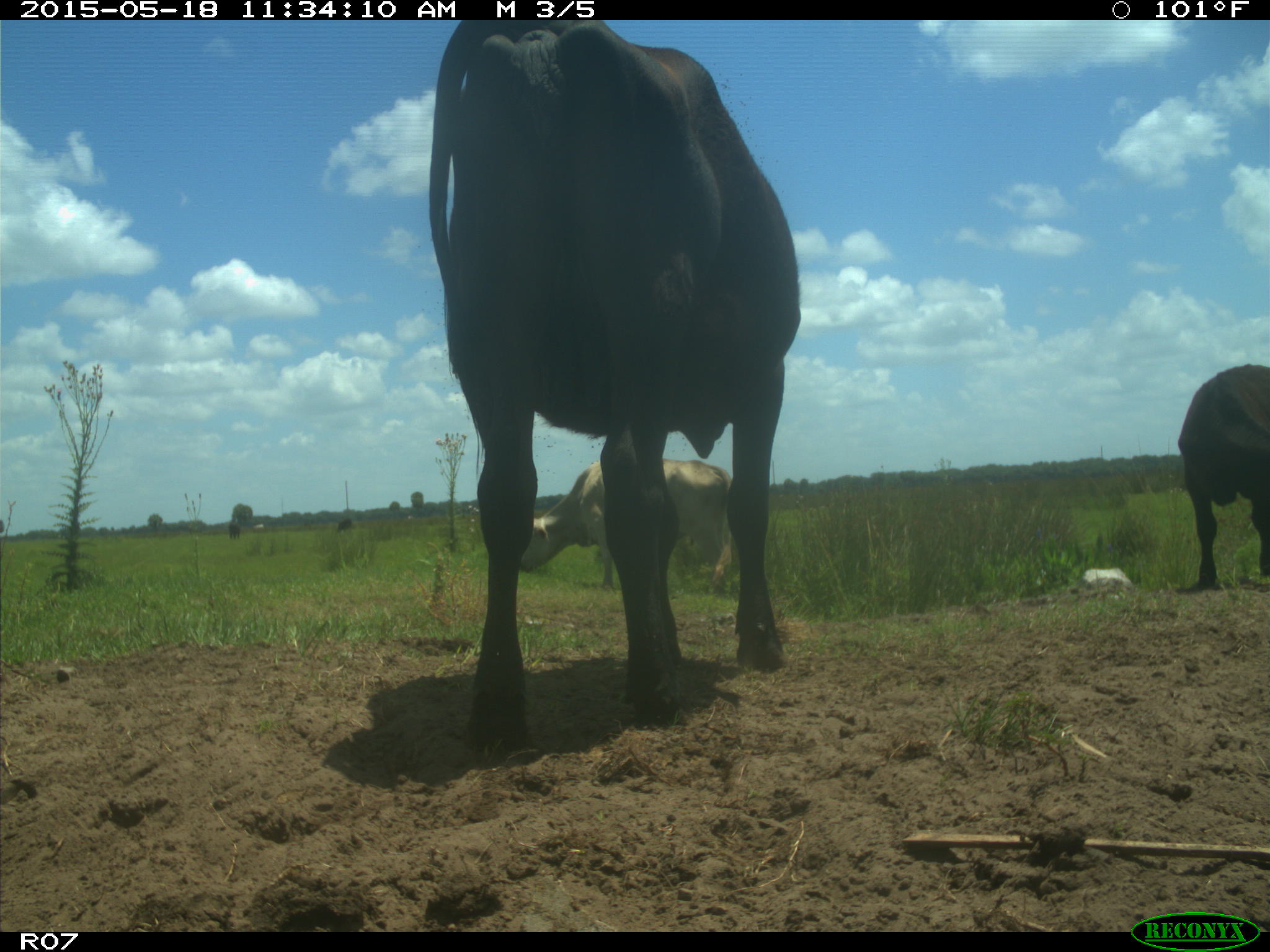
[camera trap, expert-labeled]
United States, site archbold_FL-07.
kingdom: Animalia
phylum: Chordata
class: Mammalia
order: Artiodactyla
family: Bovidae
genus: Bos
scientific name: Bos taurus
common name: domestic cow